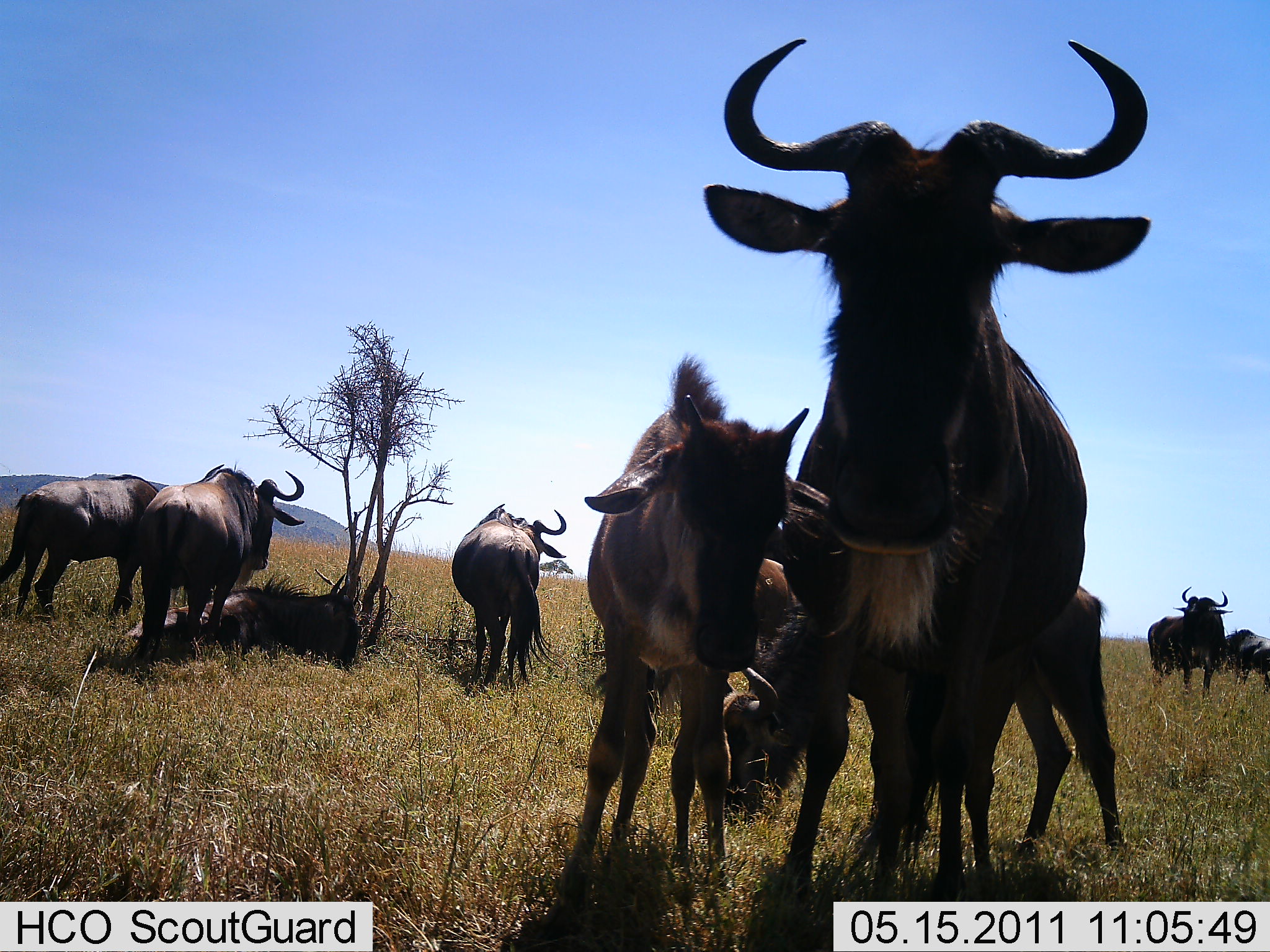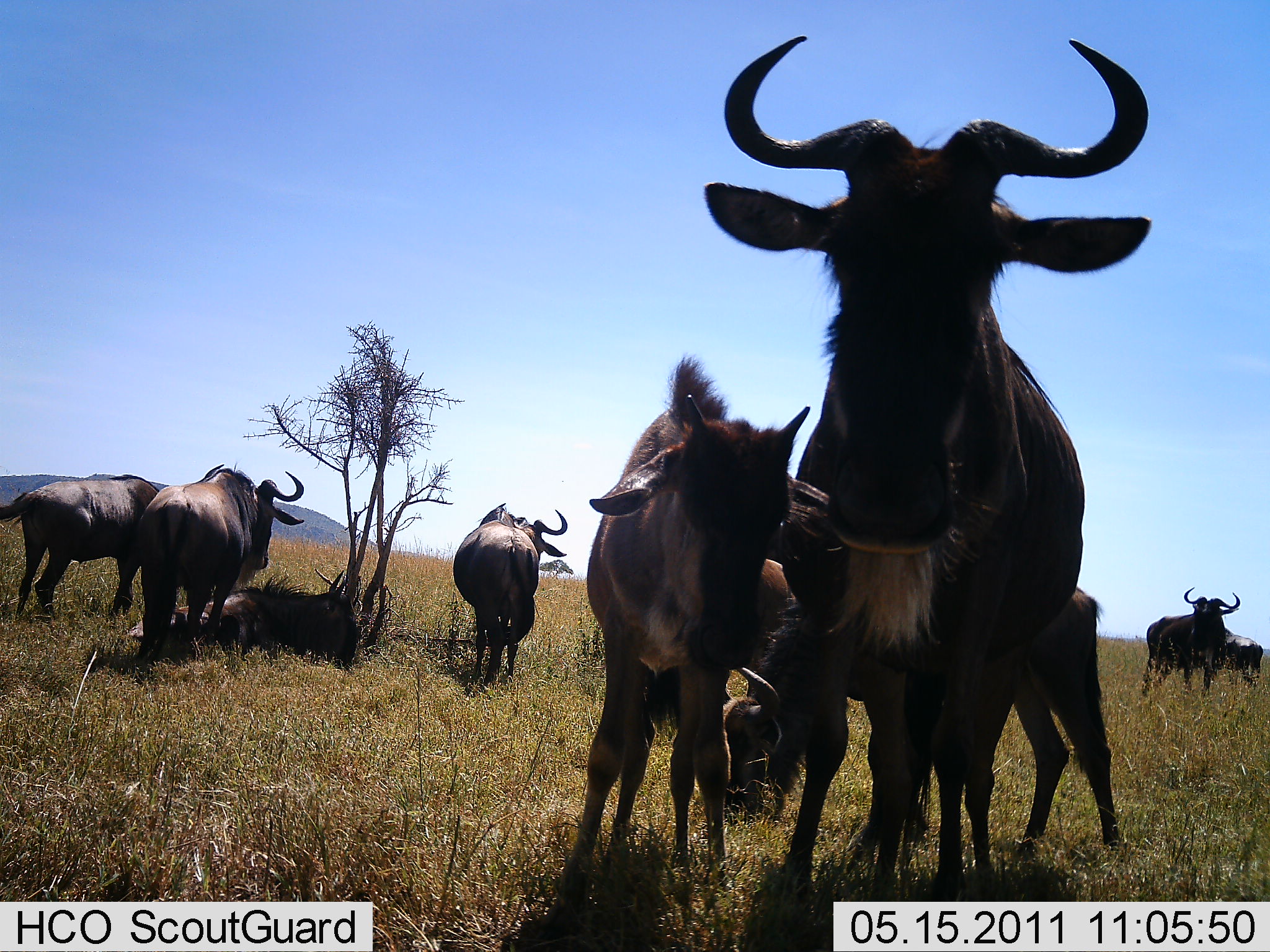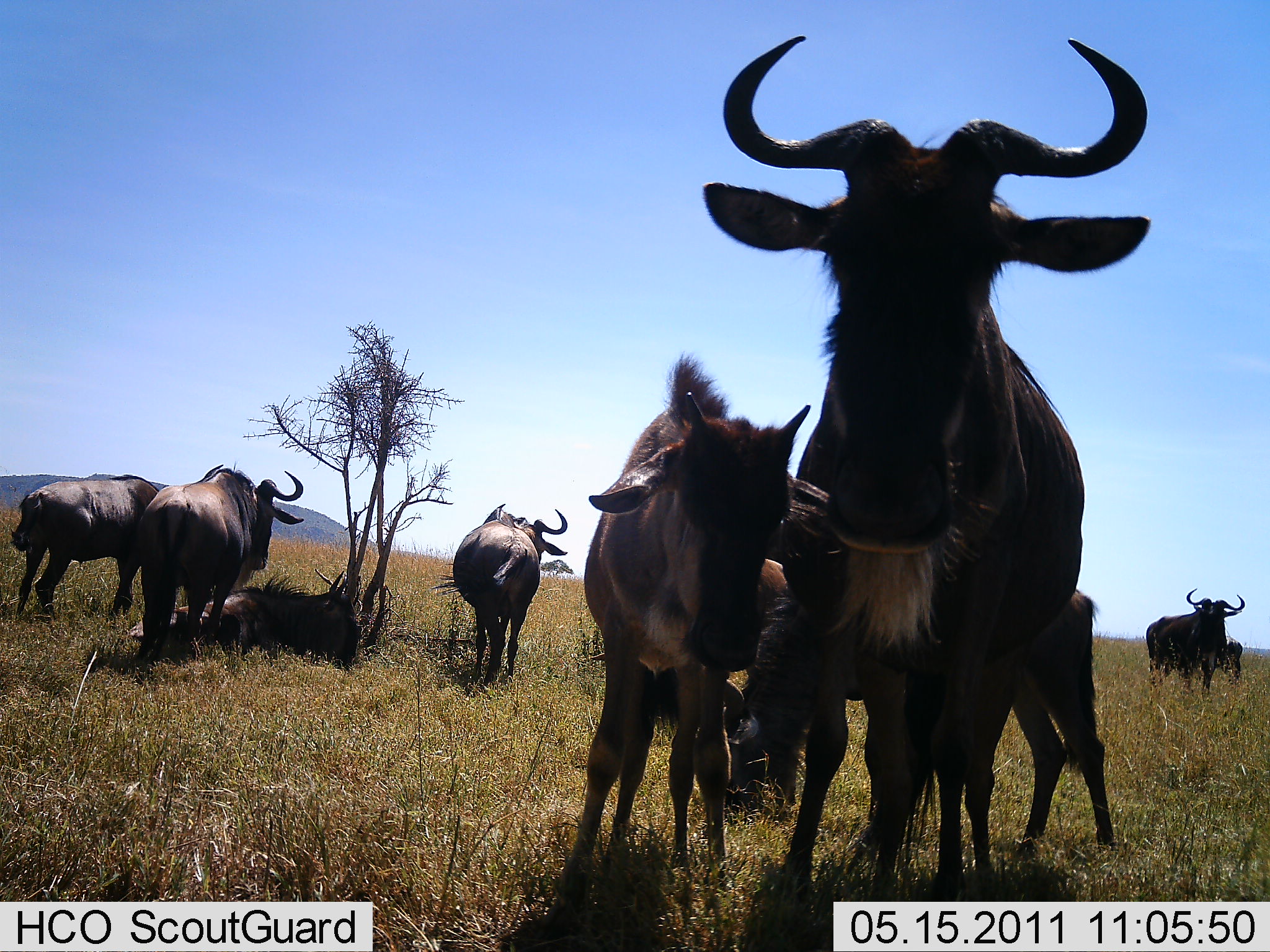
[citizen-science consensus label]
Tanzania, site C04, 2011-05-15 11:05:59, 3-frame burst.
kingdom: Animalia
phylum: Chordata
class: Mammalia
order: Artiodactyla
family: Bovidae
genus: Connochaetes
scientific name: Connochaetes taurinus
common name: blue wildebeest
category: wildebeest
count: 9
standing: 100%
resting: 64%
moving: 9%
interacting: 18%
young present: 45%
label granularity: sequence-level